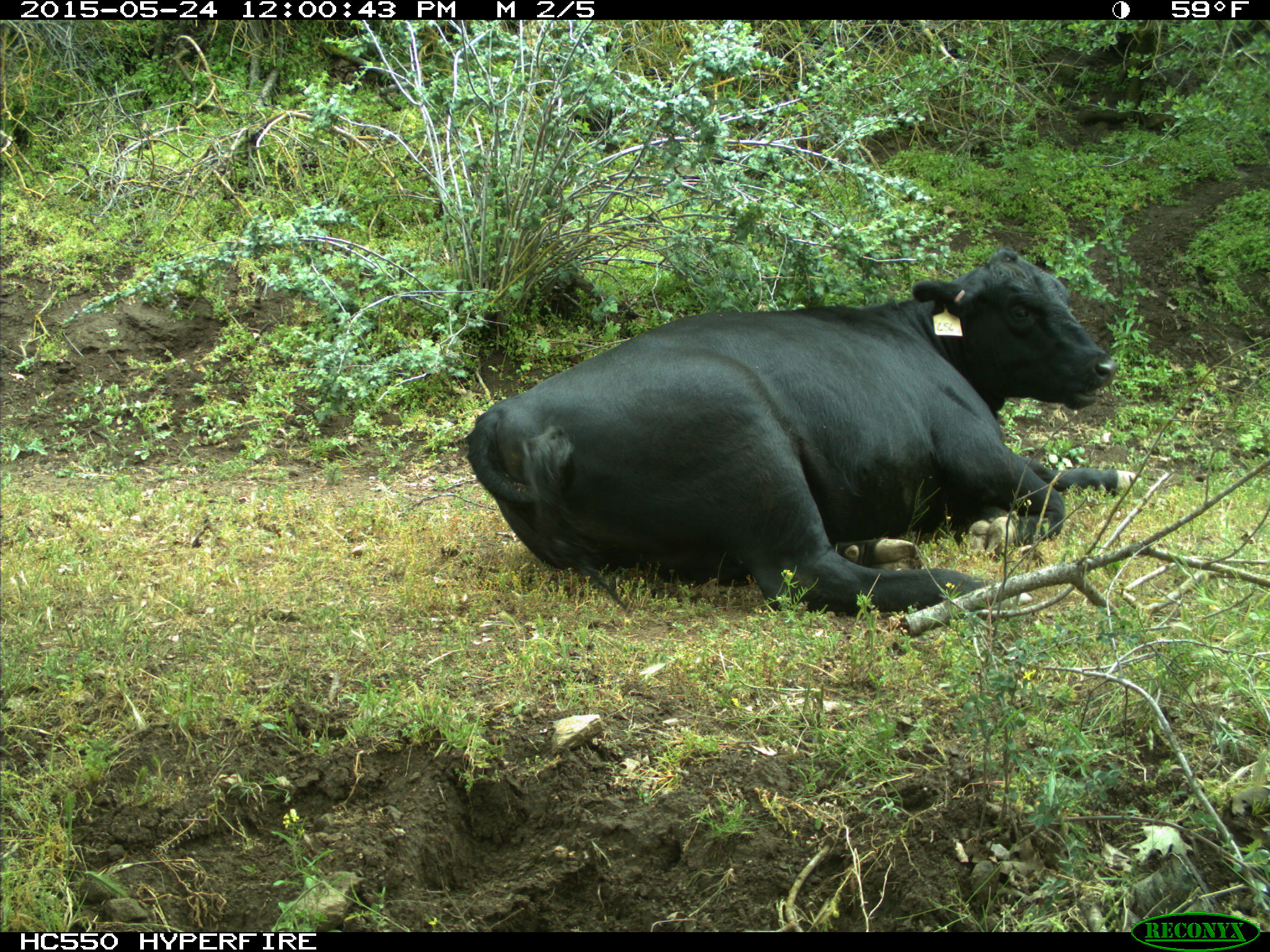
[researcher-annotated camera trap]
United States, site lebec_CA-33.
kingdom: Animalia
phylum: Chordata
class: Mammalia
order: Artiodactyla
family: Bovidae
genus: Bos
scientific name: Bos taurus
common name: domestic cow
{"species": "Bos taurus (domestic cow)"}